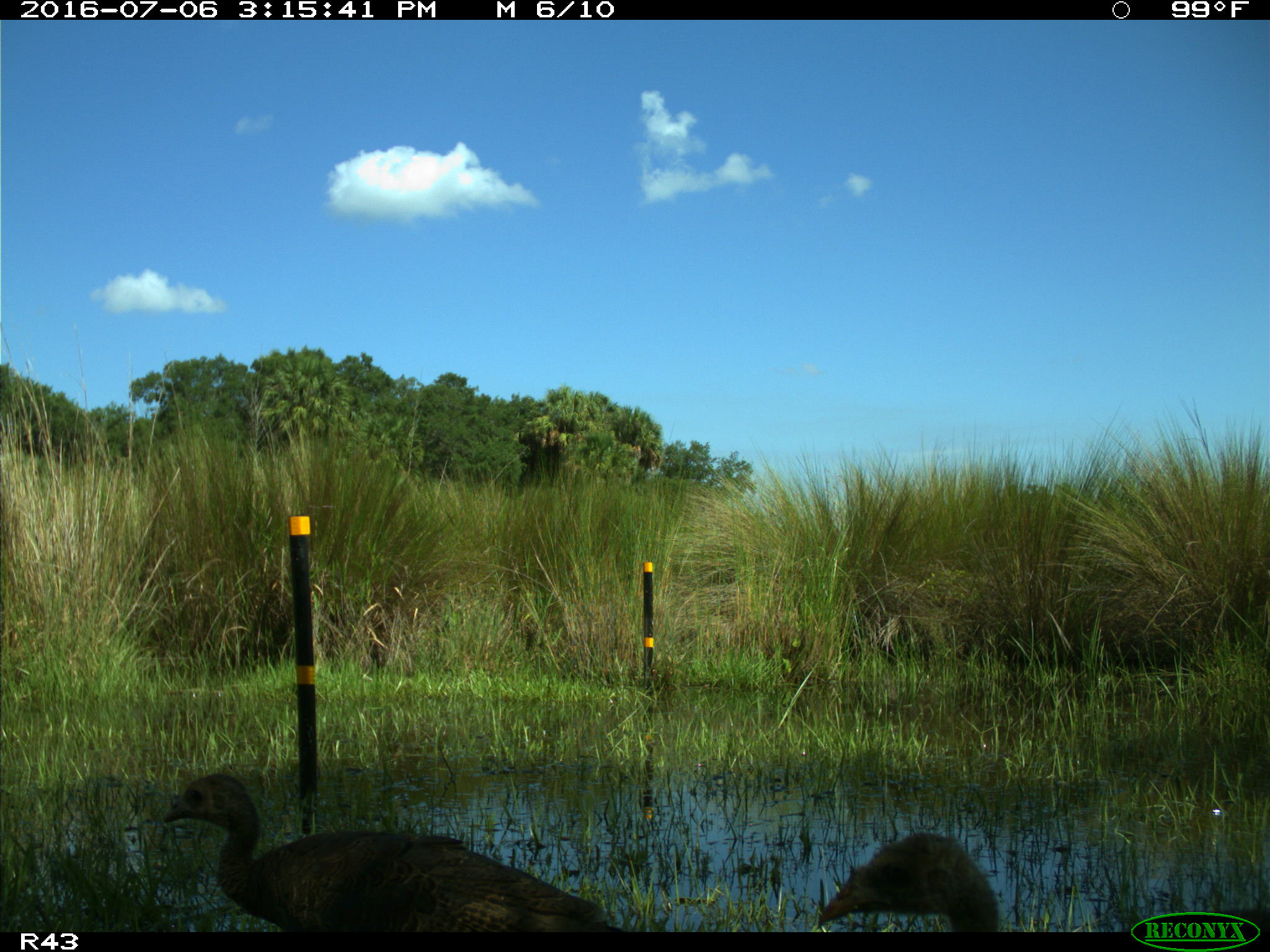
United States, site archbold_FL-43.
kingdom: Animalia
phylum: Chordata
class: Aves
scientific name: Aves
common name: birds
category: unidentified bird